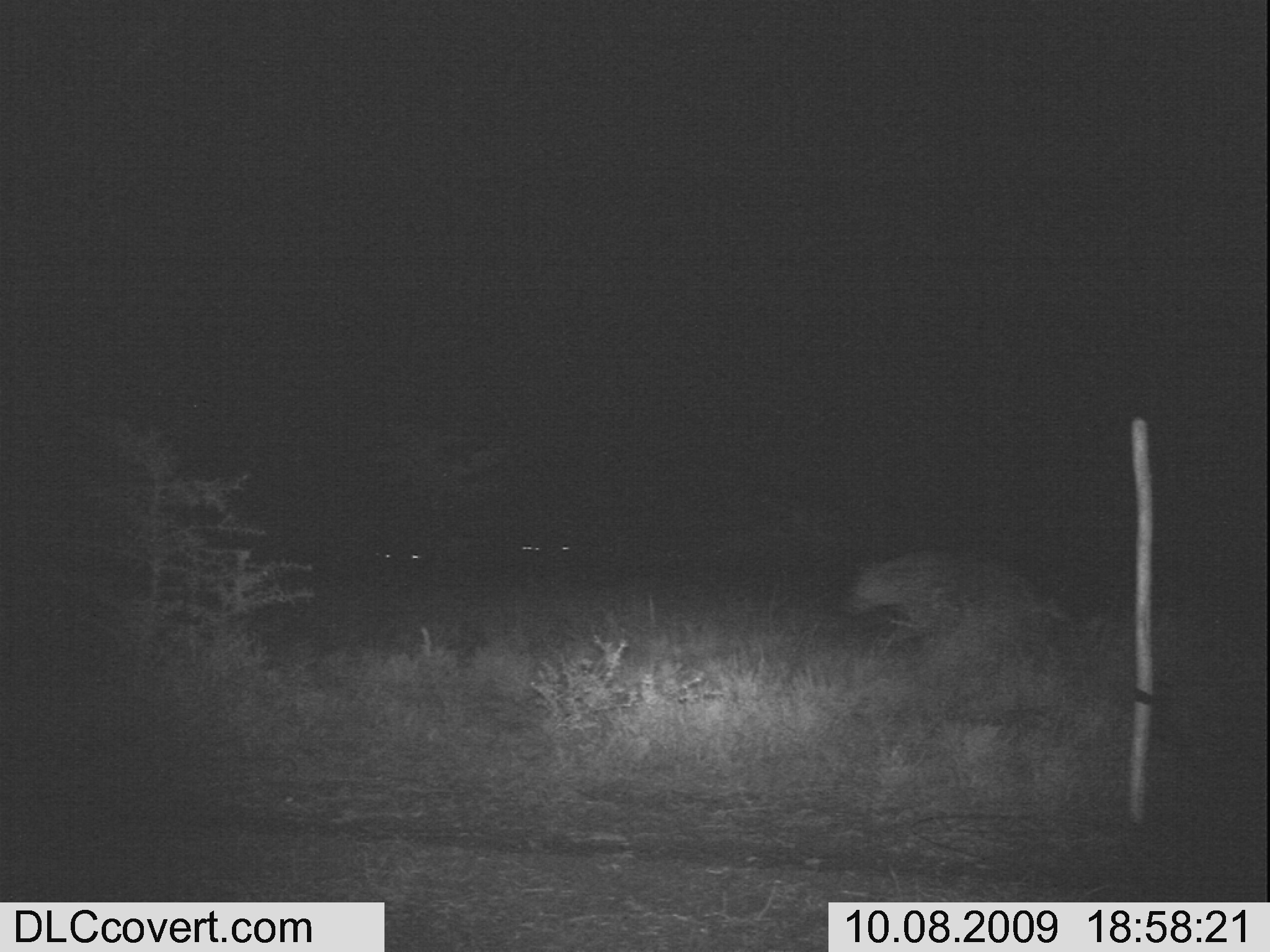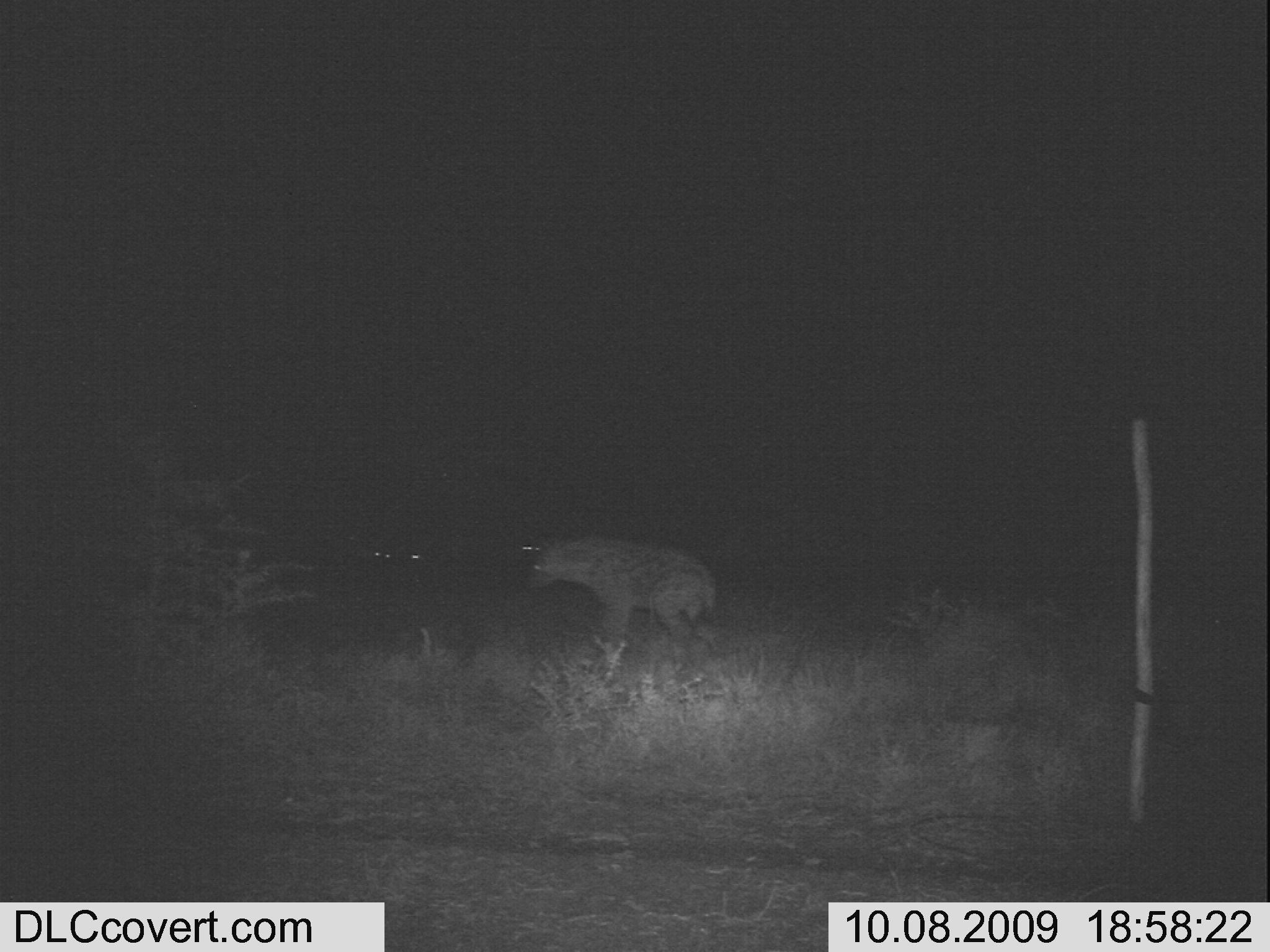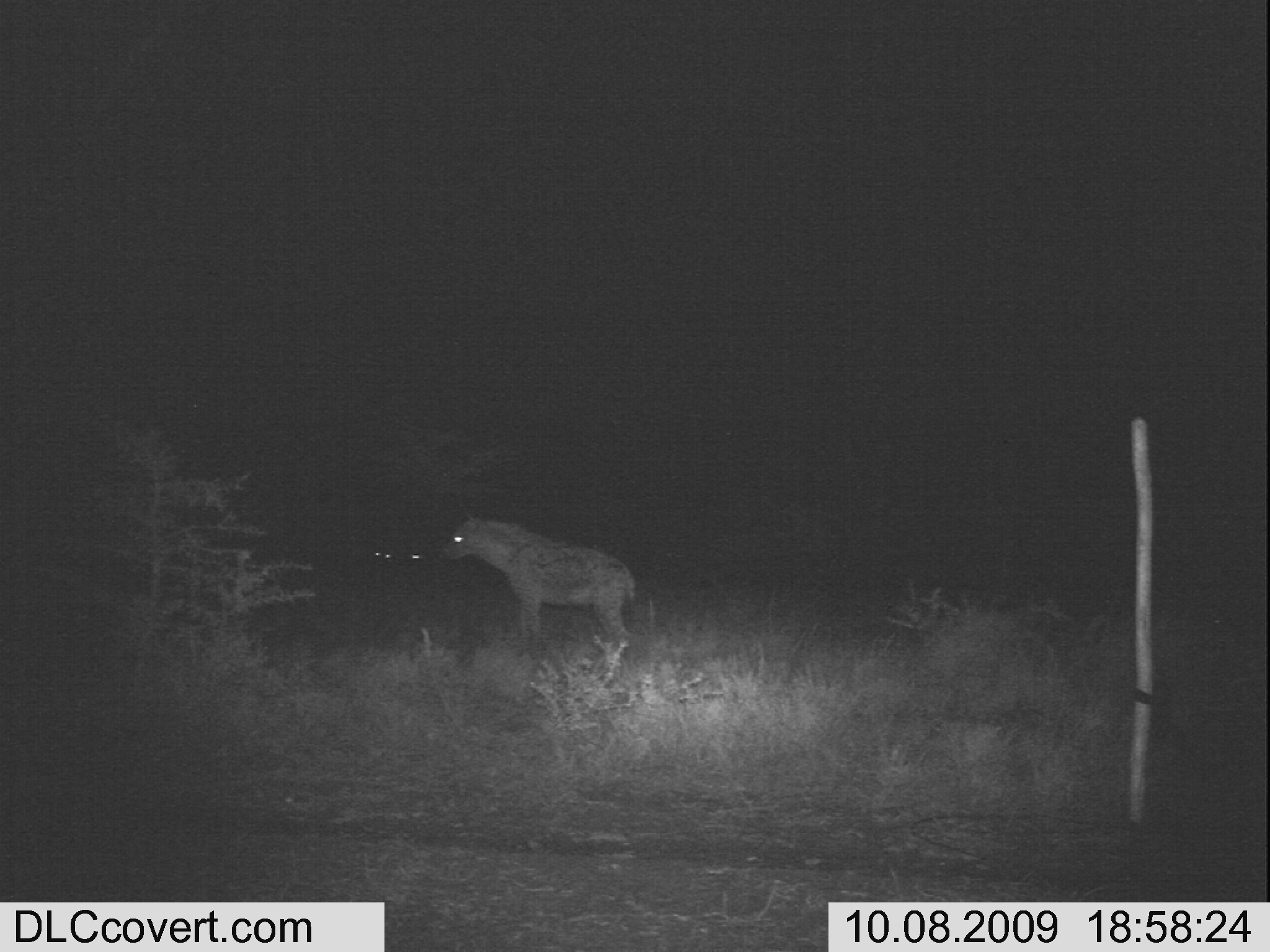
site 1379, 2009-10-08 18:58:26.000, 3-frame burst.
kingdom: Animalia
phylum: Chordata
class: Mammalia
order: Carnivora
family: Hyaenidae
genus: Crocuta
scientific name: Crocuta crocuta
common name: spotted hyena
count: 1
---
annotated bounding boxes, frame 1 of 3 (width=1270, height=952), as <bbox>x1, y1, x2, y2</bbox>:
crocuta crocuta: <bbox>840, 552, 1045, 648</bbox>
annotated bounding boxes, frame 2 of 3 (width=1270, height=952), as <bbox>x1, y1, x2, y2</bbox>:
crocuta crocuta: <bbox>525, 531, 717, 664</bbox>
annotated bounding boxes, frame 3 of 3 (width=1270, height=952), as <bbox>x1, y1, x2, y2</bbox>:
crocuta crocuta: <bbox>442, 512, 639, 657</bbox>